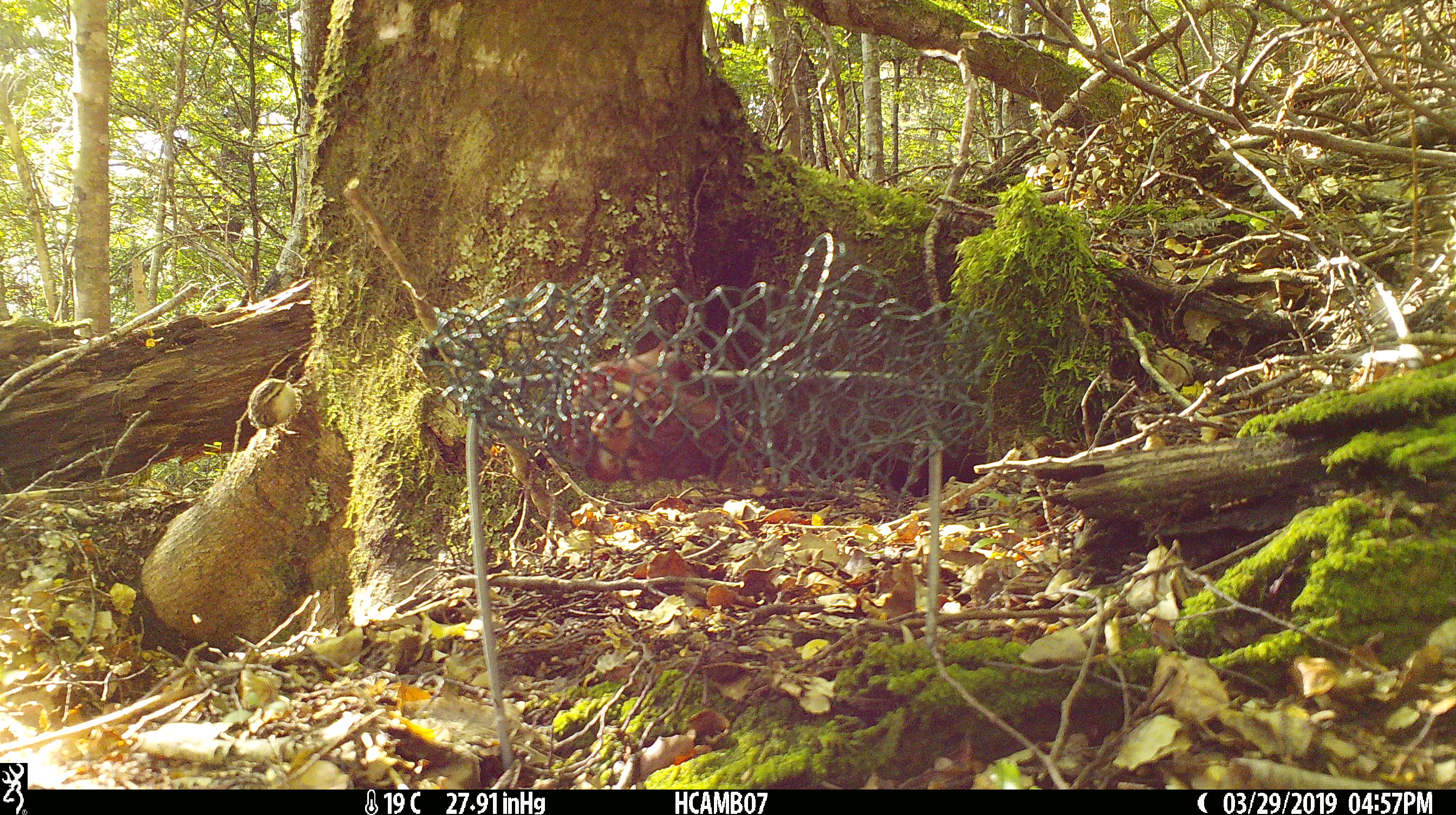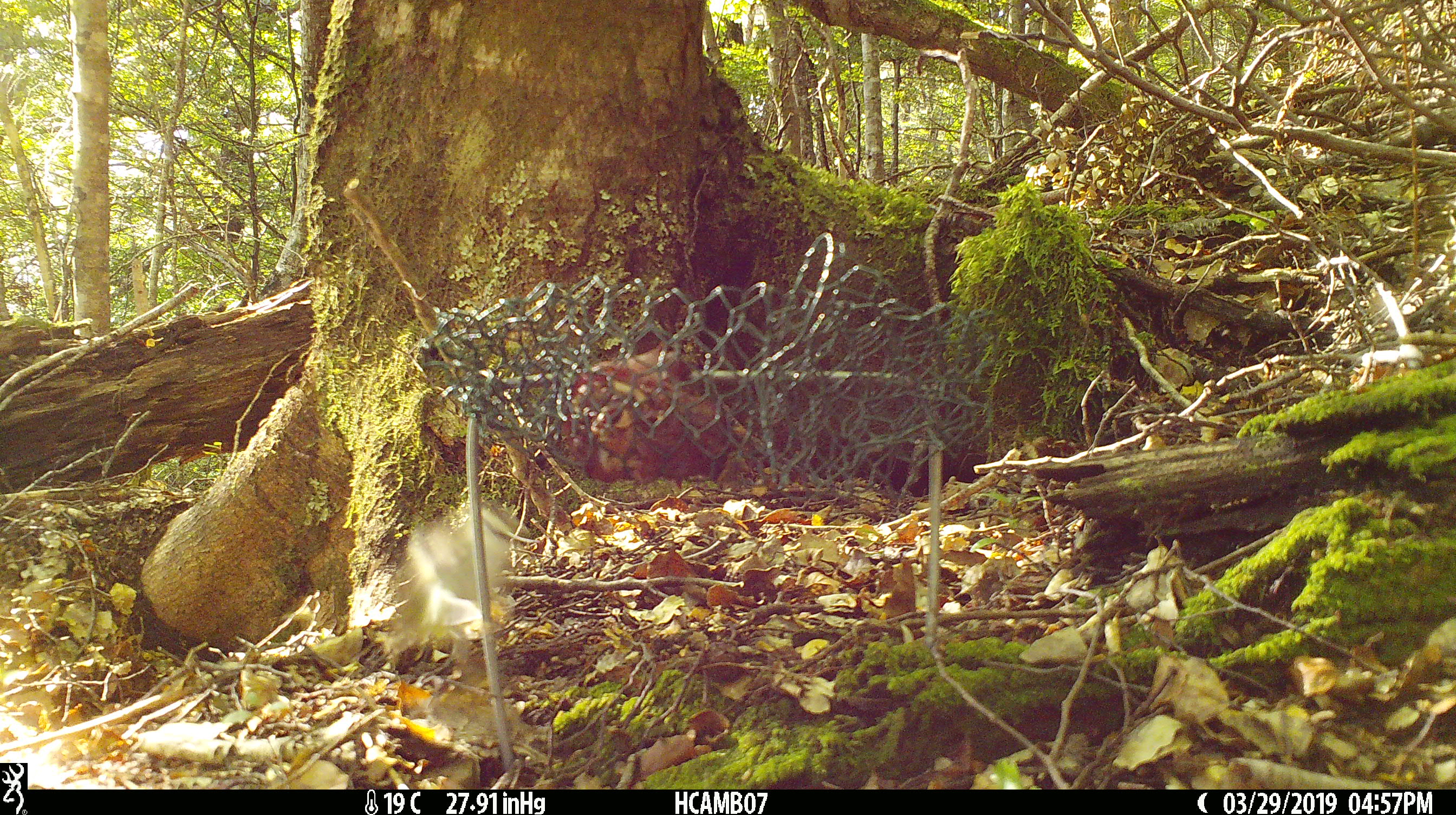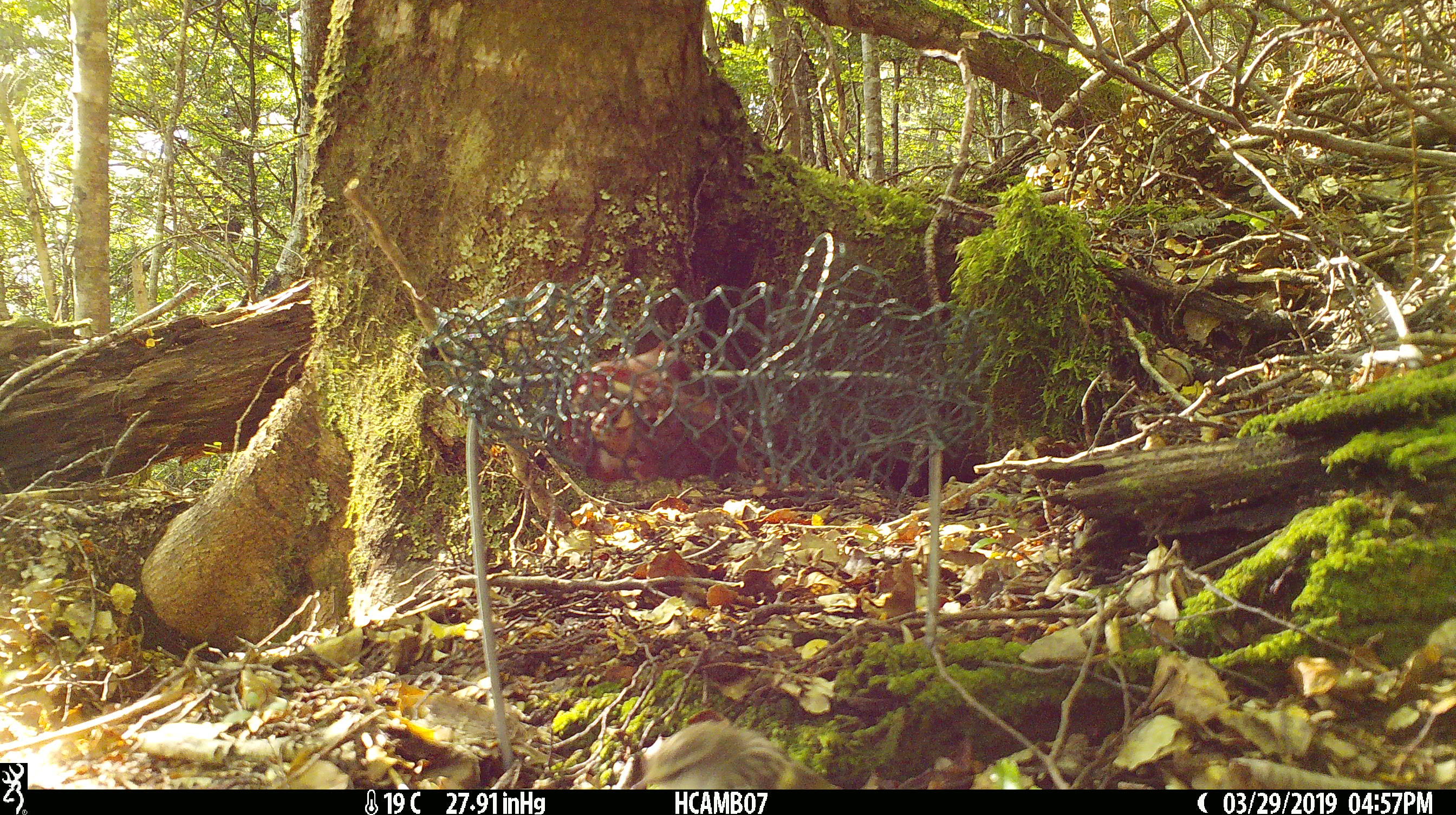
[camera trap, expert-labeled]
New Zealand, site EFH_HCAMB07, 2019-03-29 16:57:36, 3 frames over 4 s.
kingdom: Animalia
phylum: Chordata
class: Aves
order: Passeriformes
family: Acanthisittidae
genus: Acanthisitta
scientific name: Acanthisitta chloris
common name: rifleman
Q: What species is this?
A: Rifleman (Acanthisitta chloris).